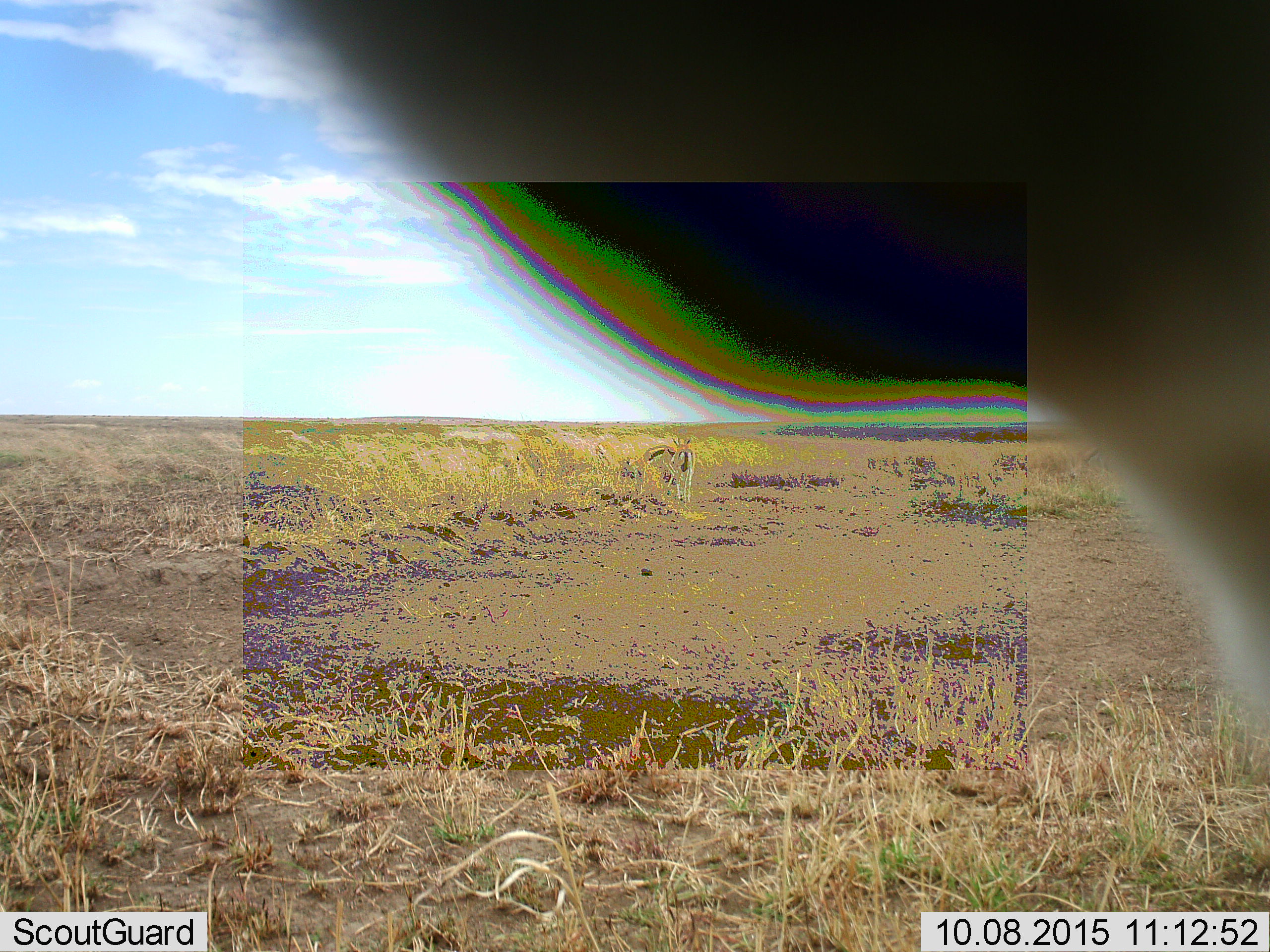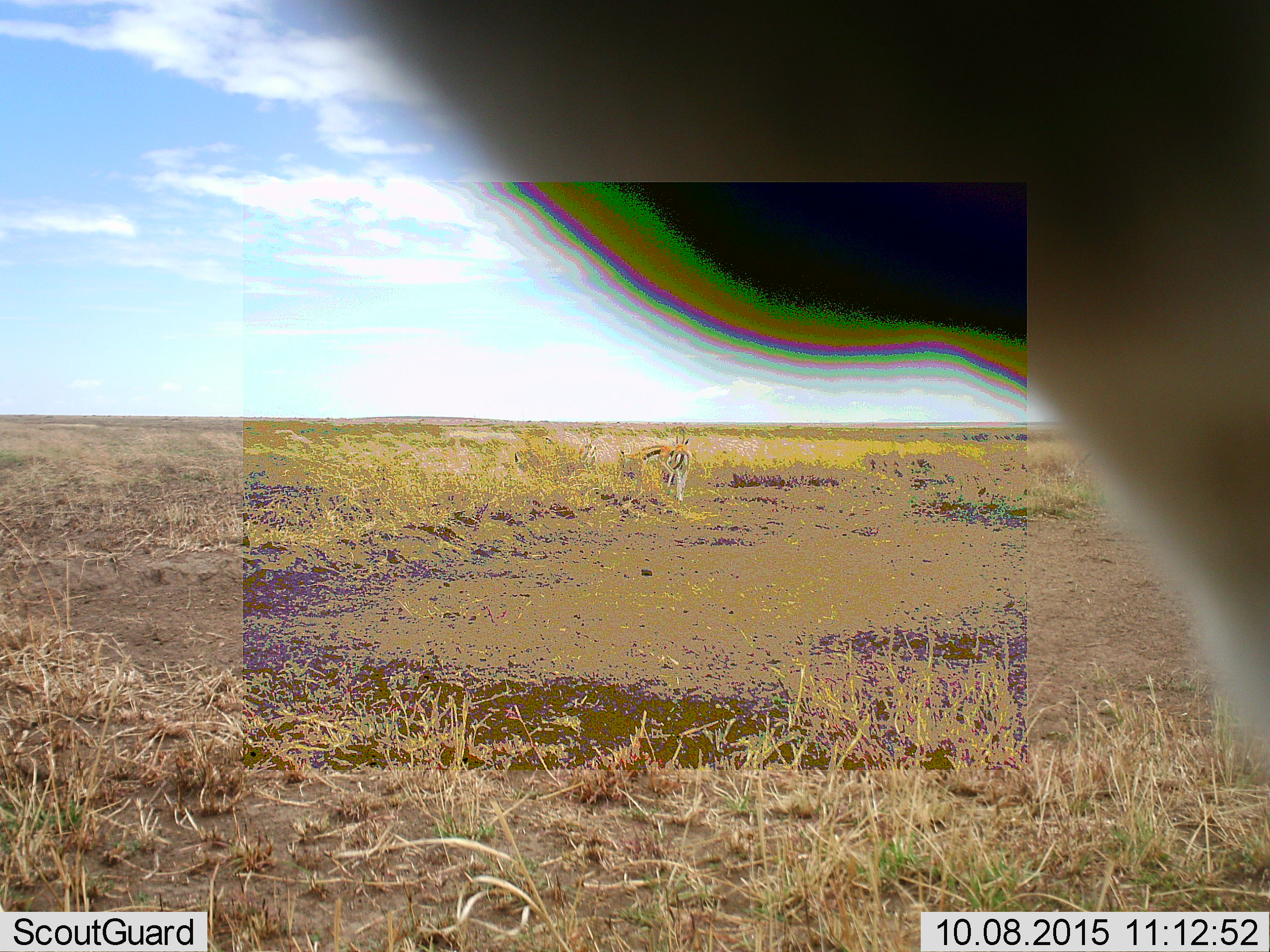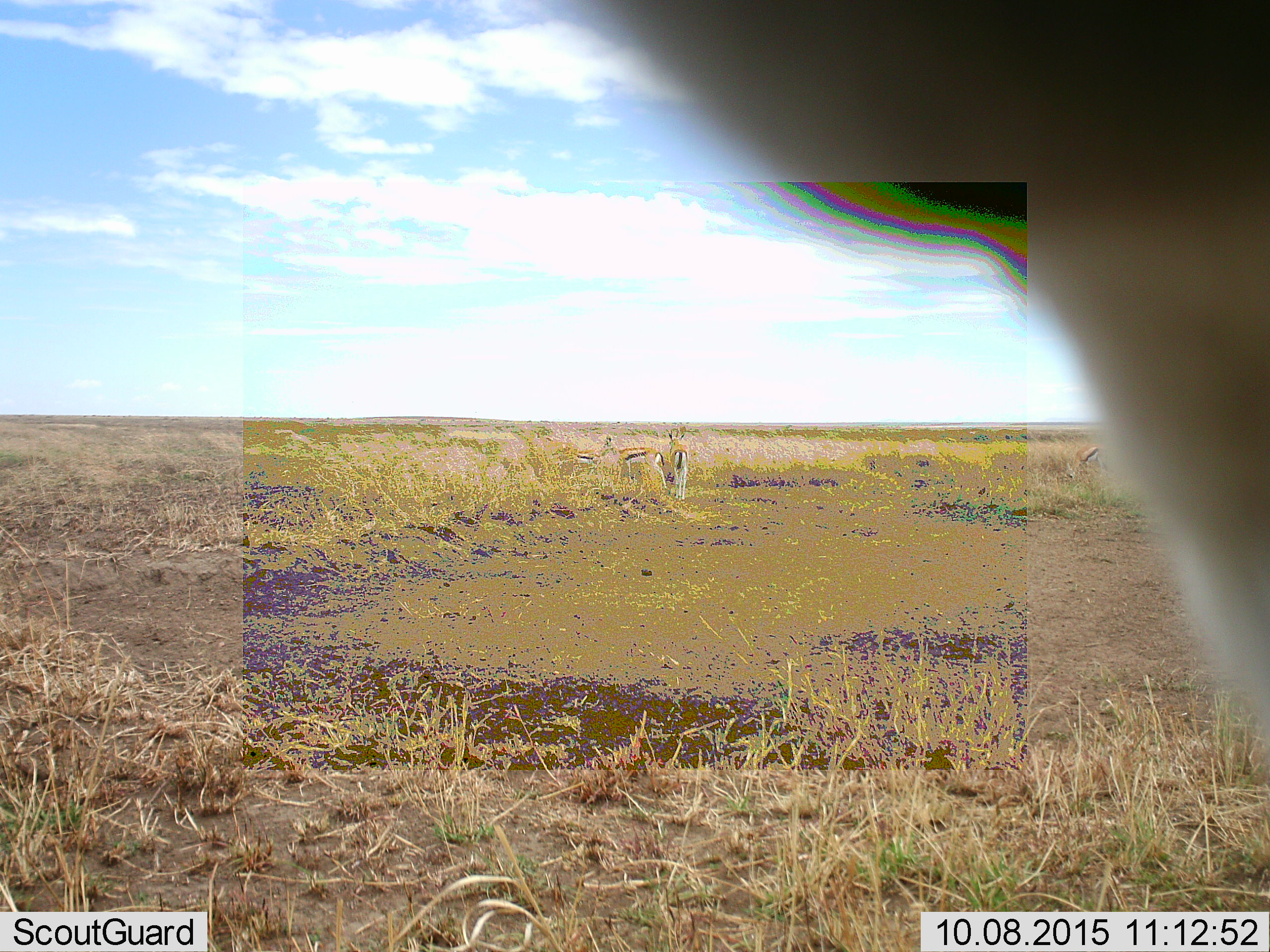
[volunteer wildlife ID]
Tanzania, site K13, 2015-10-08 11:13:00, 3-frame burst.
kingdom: Animalia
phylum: Chordata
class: Mammalia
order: Artiodactyla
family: Bovidae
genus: Eudorcas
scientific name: Eudorcas thomsonii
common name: thomson's gazelle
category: gazellethomsons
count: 3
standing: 80%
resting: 0%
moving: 40%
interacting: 20%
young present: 0%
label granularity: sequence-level